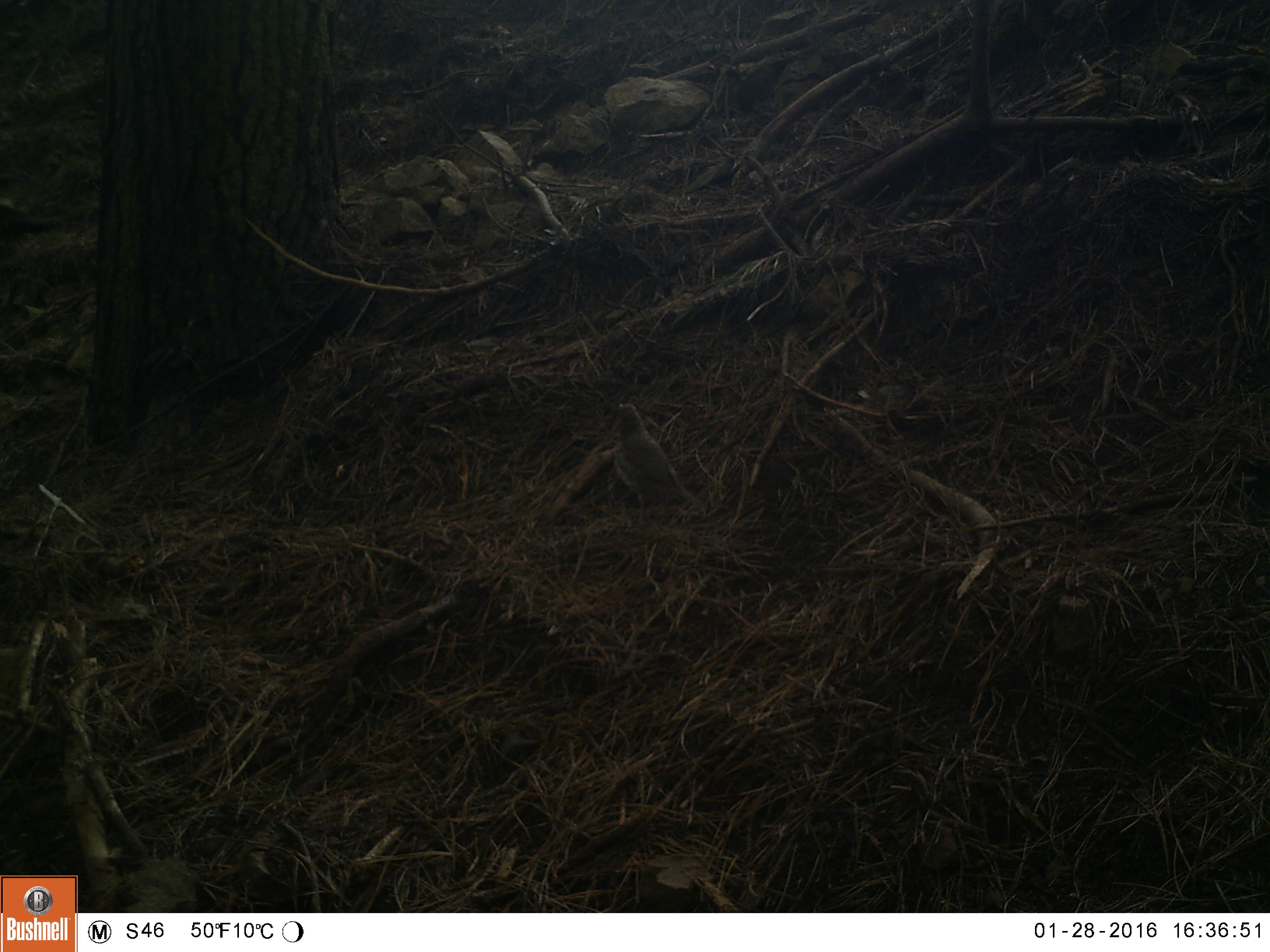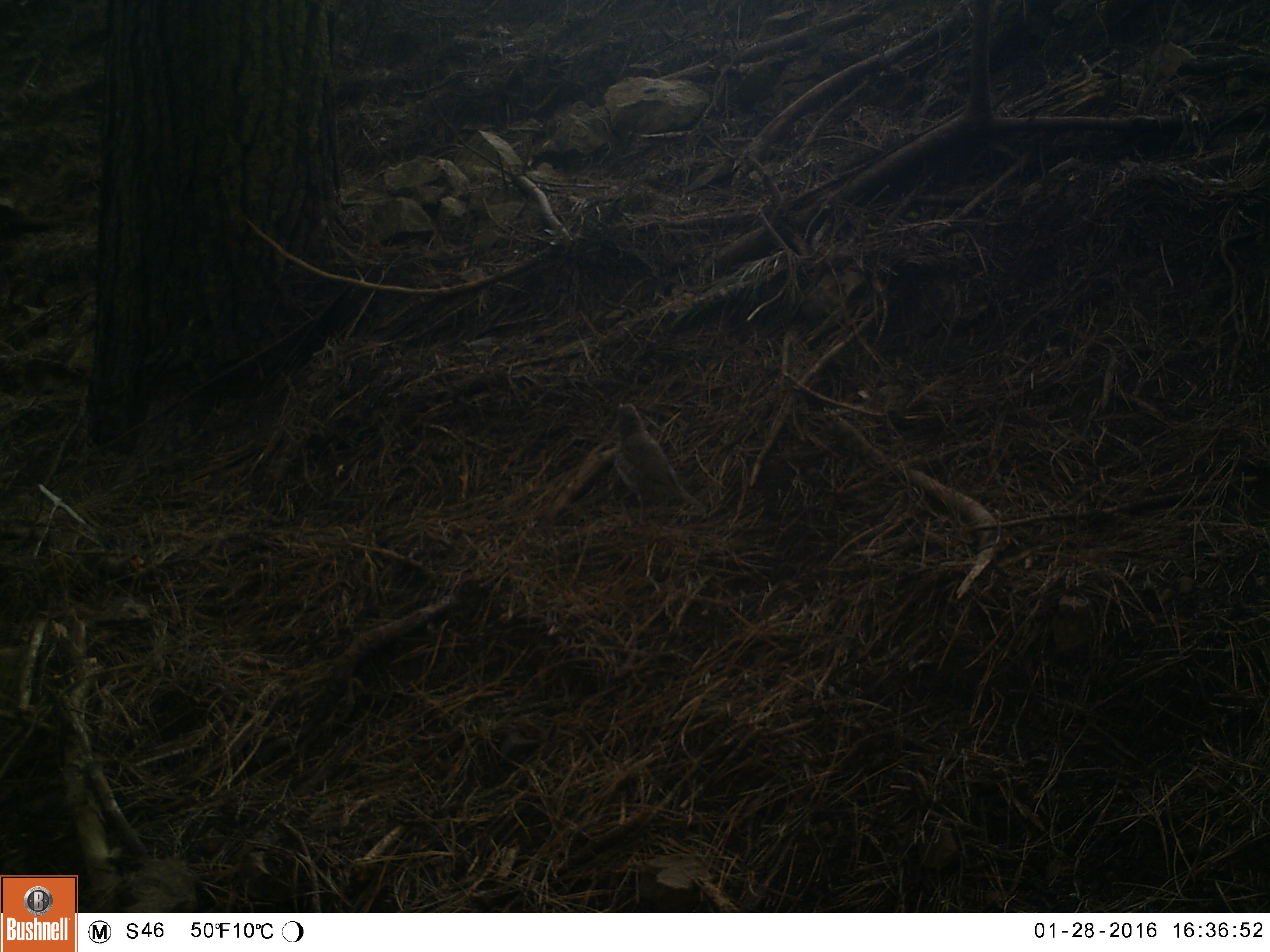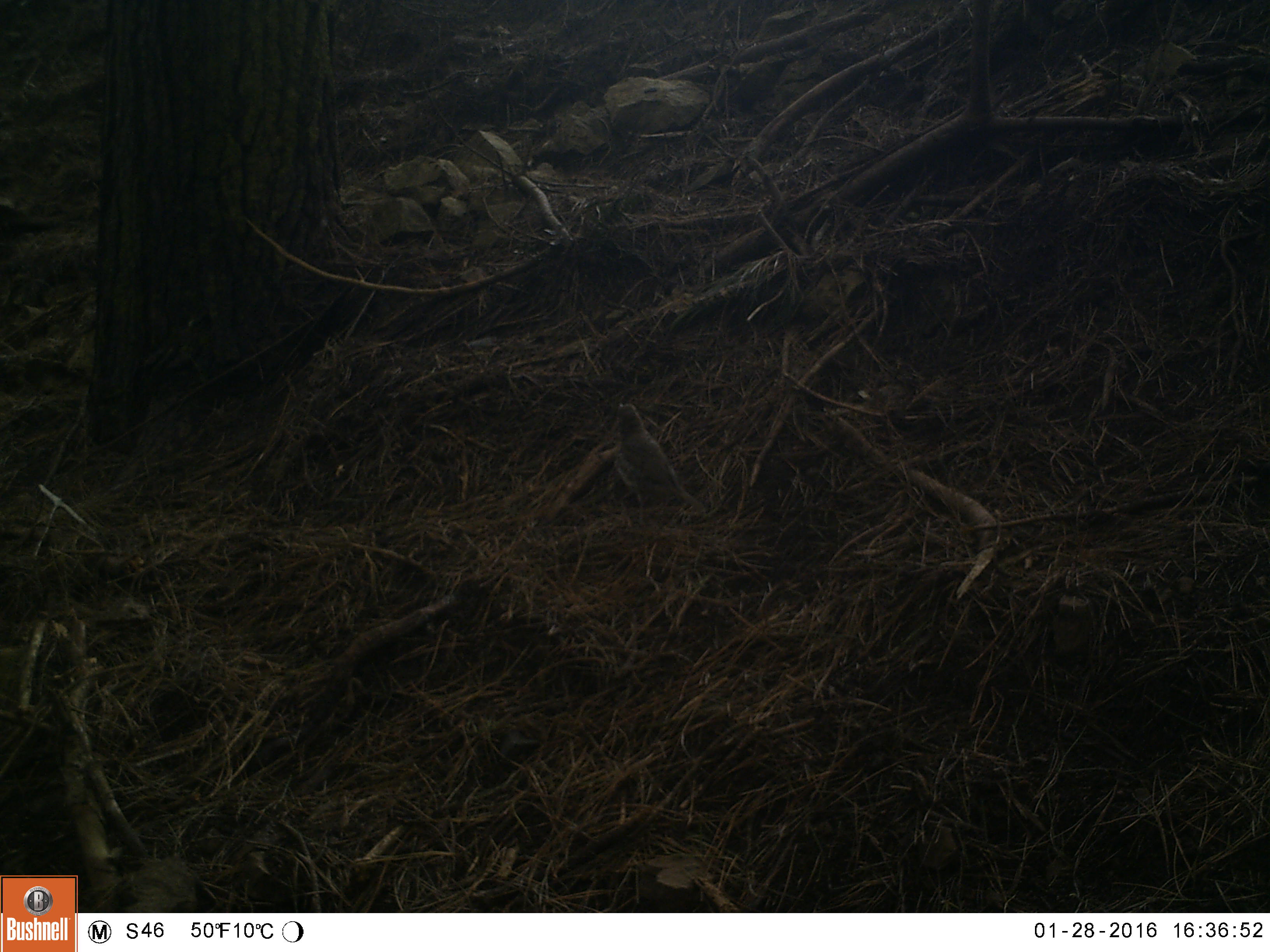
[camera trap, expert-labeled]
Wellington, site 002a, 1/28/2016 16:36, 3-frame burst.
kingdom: Animalia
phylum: Chordata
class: Aves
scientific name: Aves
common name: bird